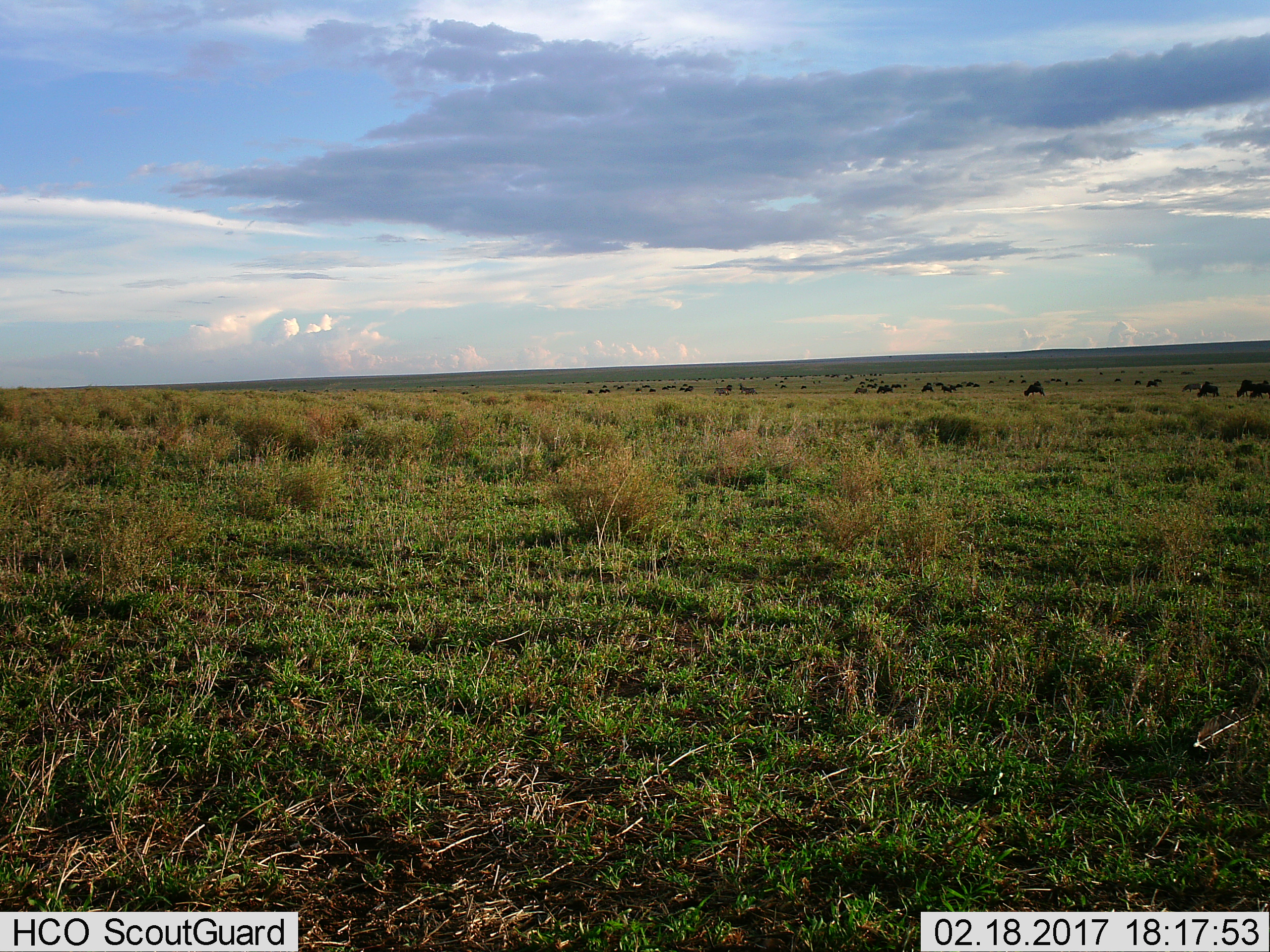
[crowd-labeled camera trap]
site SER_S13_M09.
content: unidentified animal